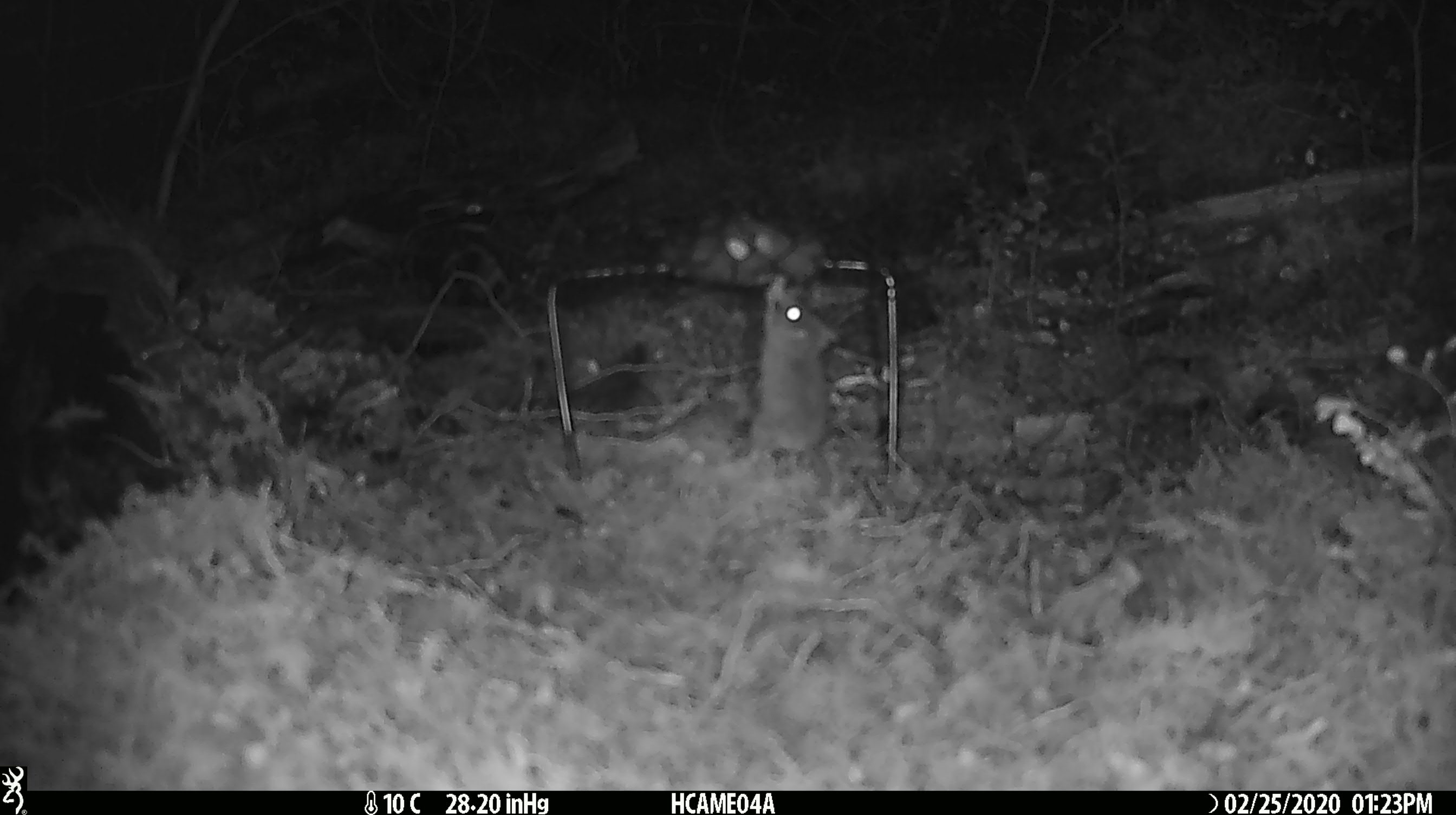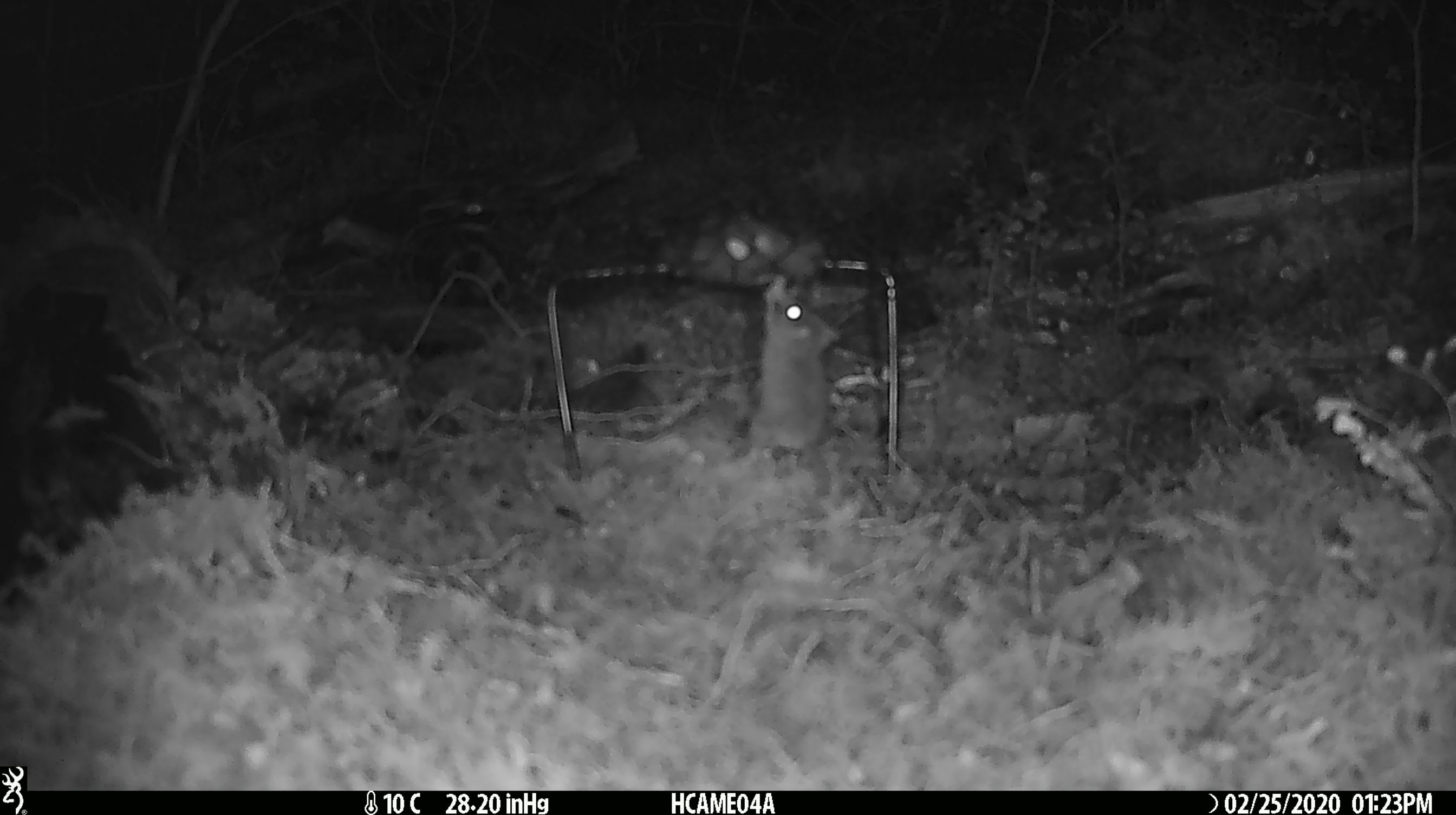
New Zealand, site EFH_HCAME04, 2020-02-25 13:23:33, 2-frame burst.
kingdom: Animalia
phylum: Chordata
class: Mammalia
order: Rodentia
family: Muridae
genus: Mus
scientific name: Mus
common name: mouse